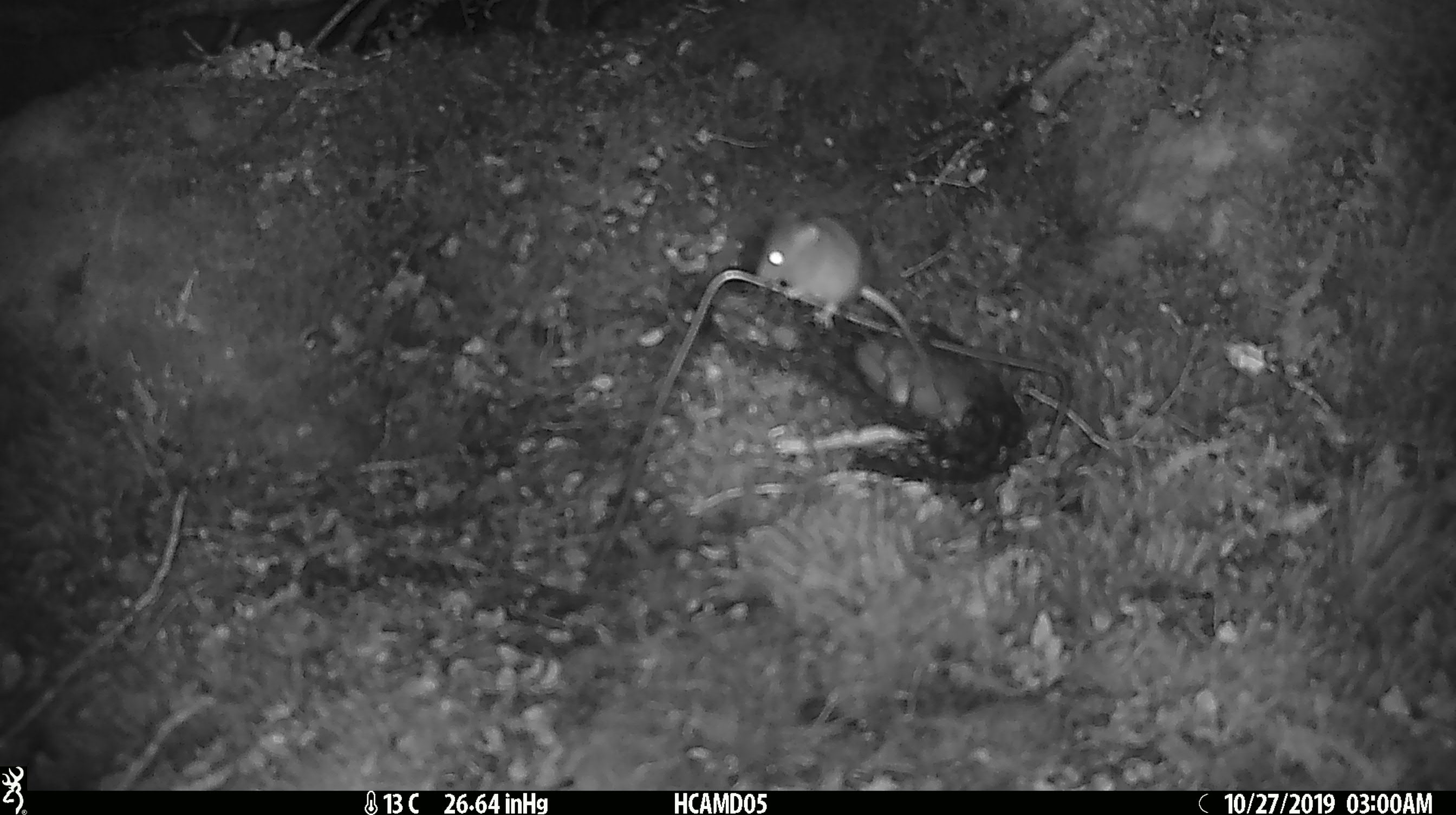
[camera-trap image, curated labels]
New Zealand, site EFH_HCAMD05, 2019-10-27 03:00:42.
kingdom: Animalia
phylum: Chordata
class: Mammalia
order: Rodentia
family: Muridae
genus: Mus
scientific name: Mus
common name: mouse